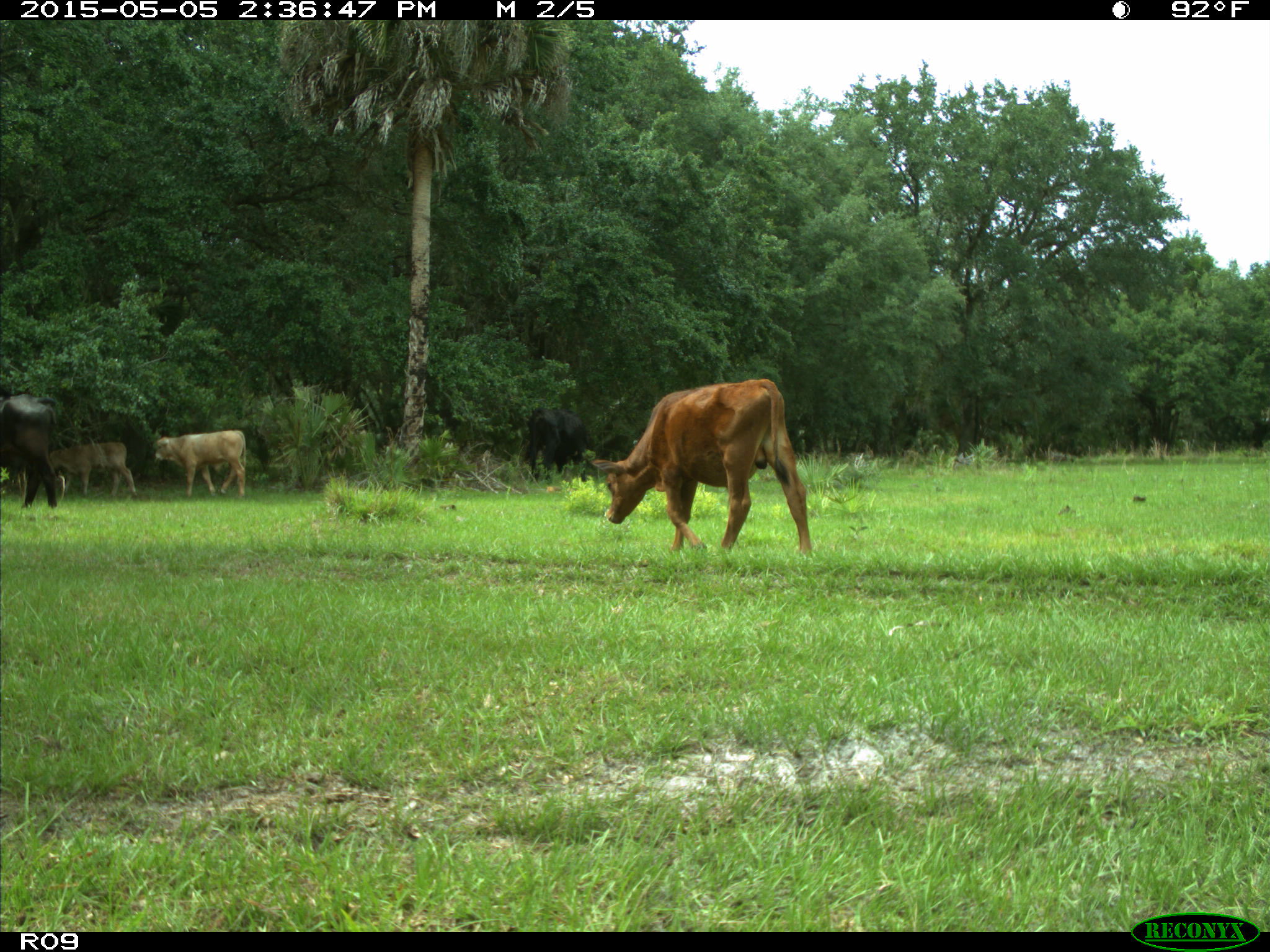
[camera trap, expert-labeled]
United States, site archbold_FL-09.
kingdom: Animalia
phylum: Chordata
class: Mammalia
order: Artiodactyla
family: Bovidae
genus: Bos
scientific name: Bos taurus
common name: domestic cow